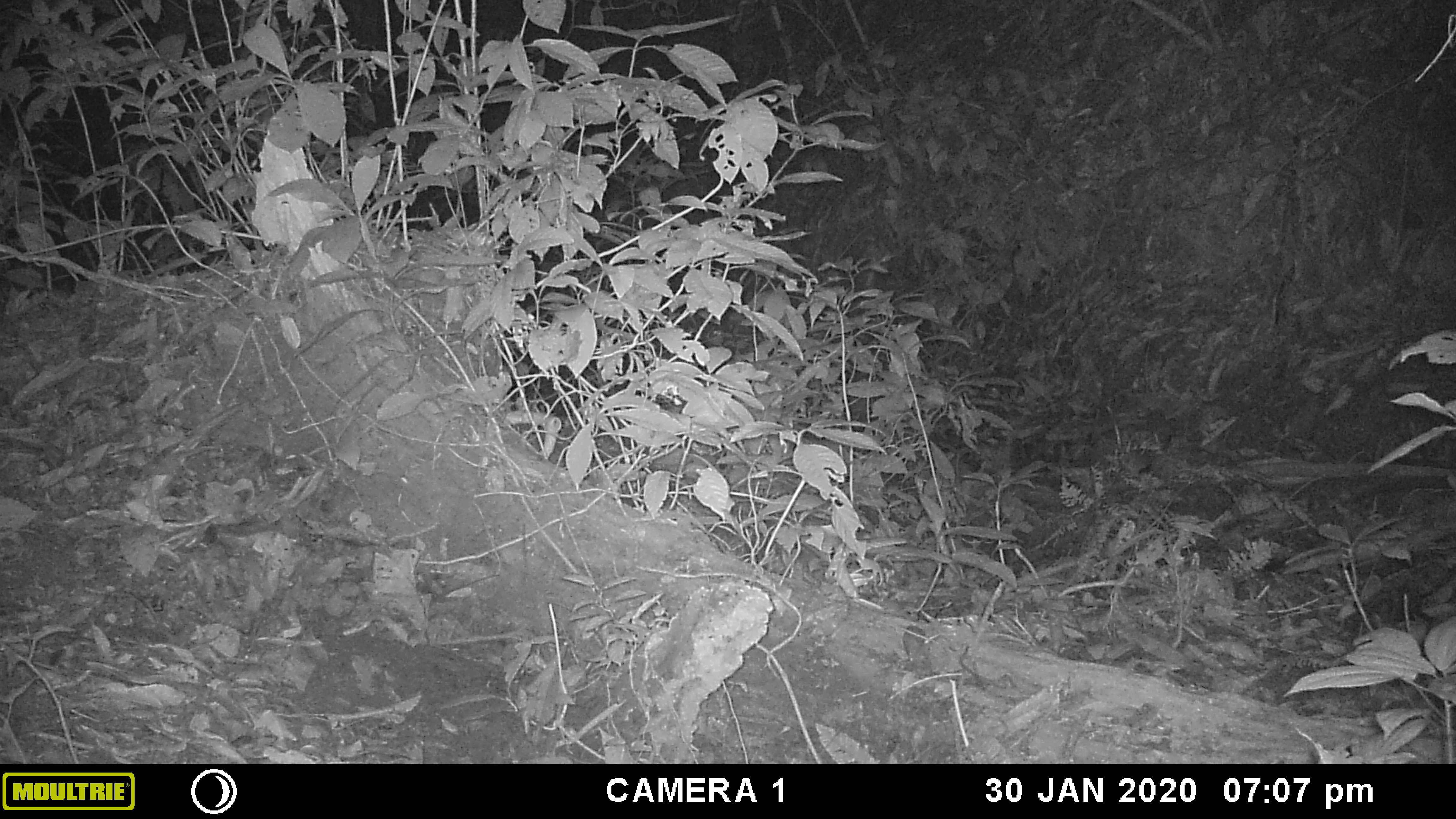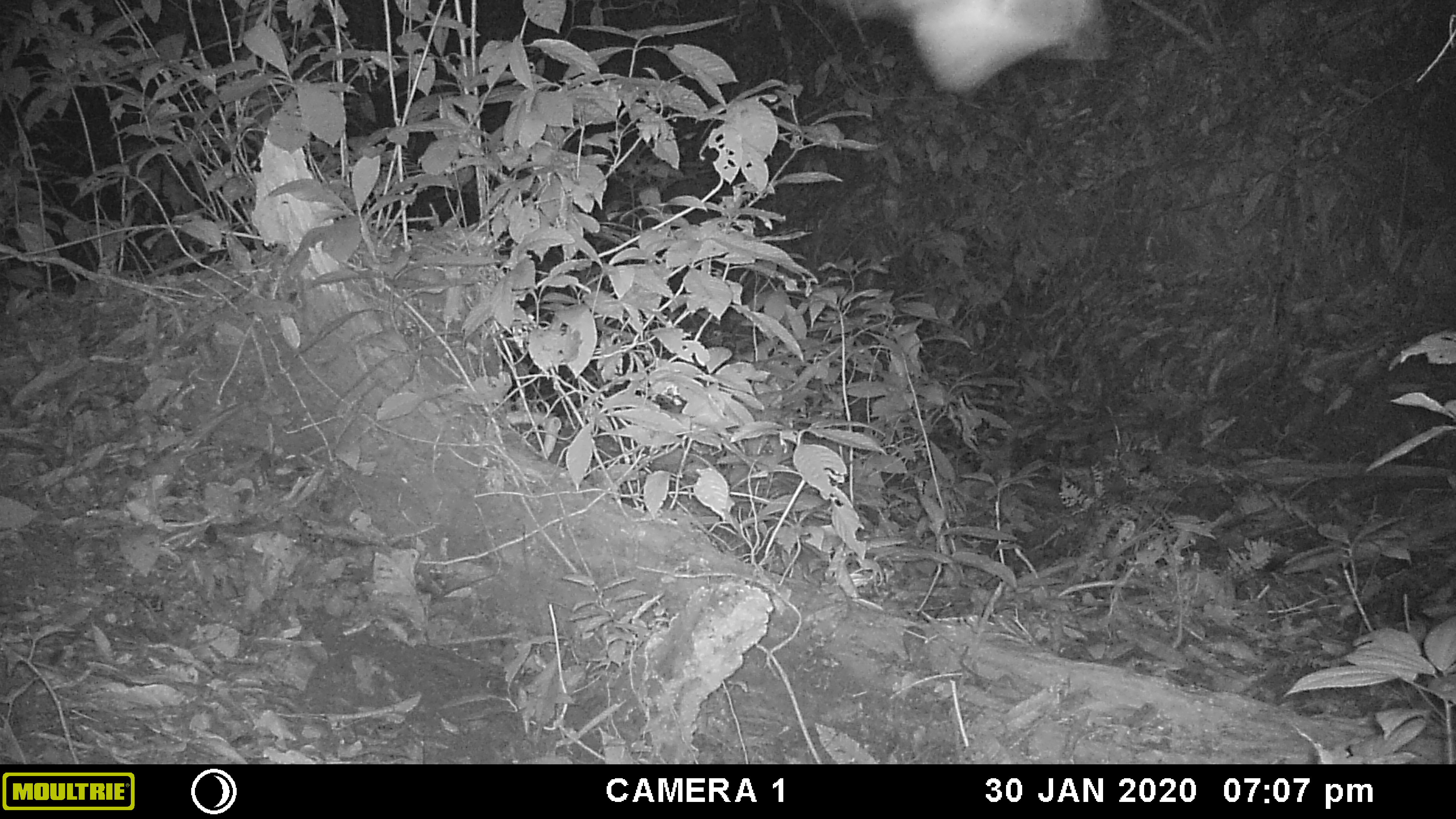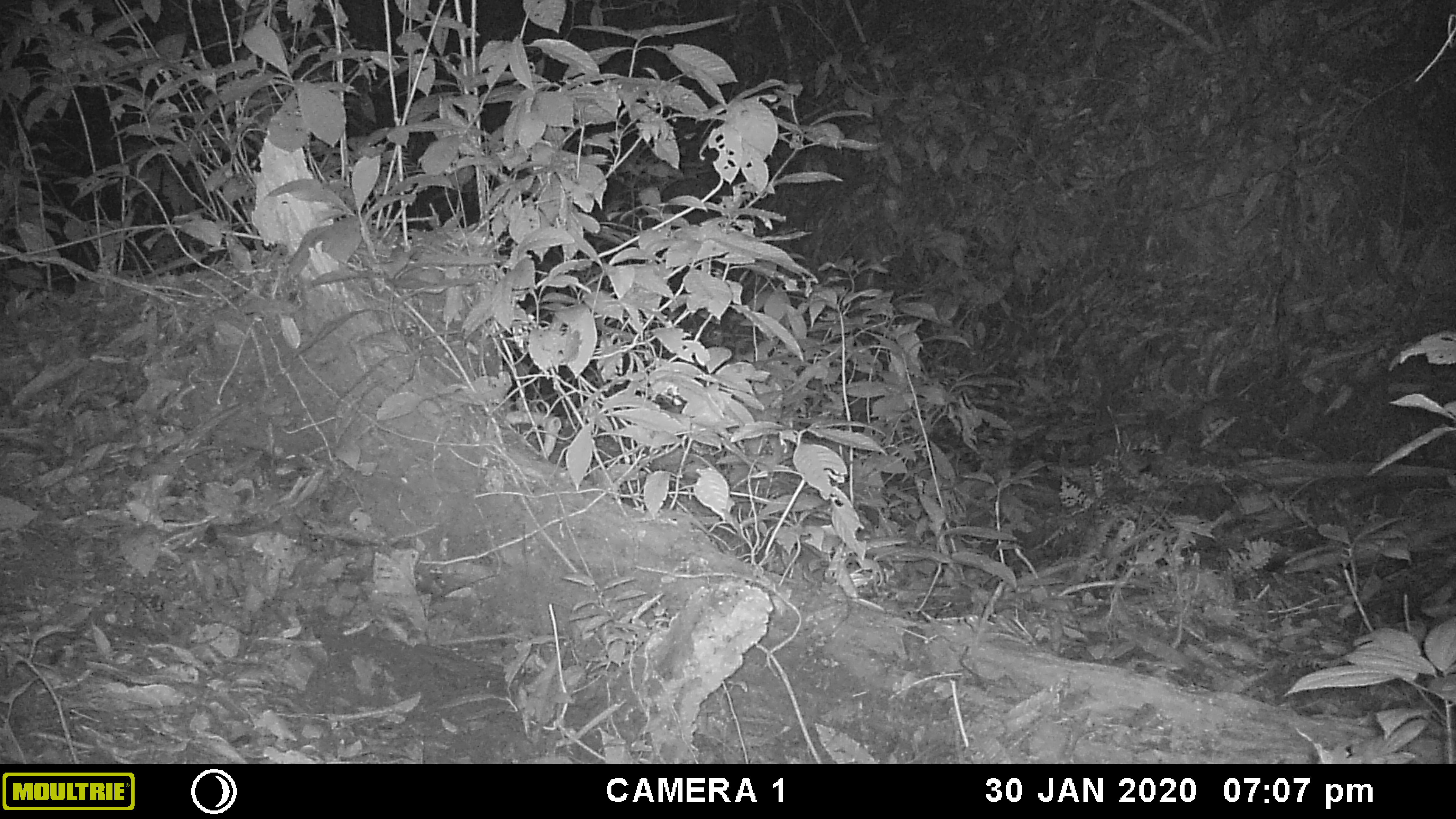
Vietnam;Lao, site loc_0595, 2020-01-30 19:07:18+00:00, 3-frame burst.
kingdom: Animalia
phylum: Arthropoda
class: Insecta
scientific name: Insecta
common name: insect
Insect (Insecta). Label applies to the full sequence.